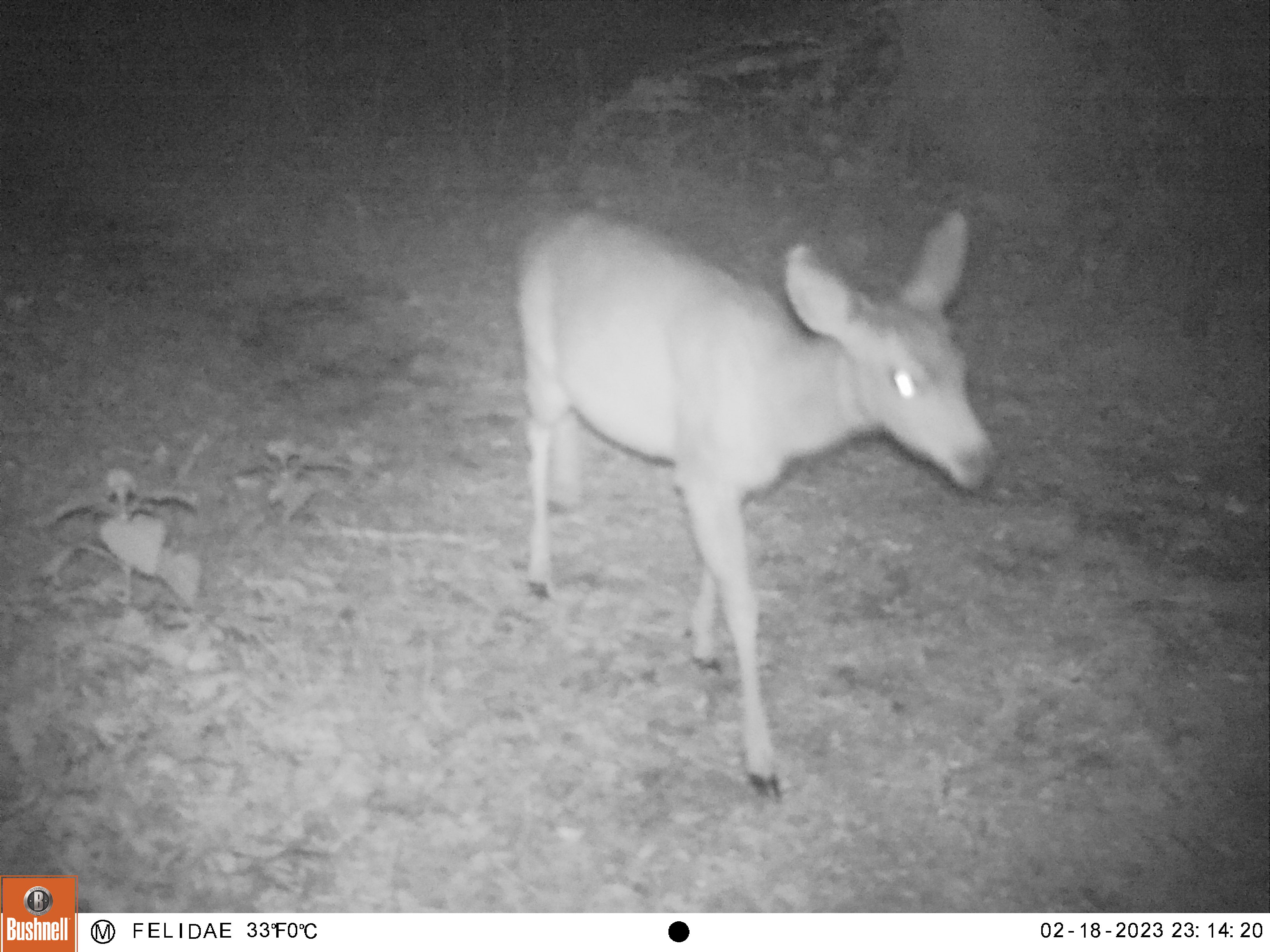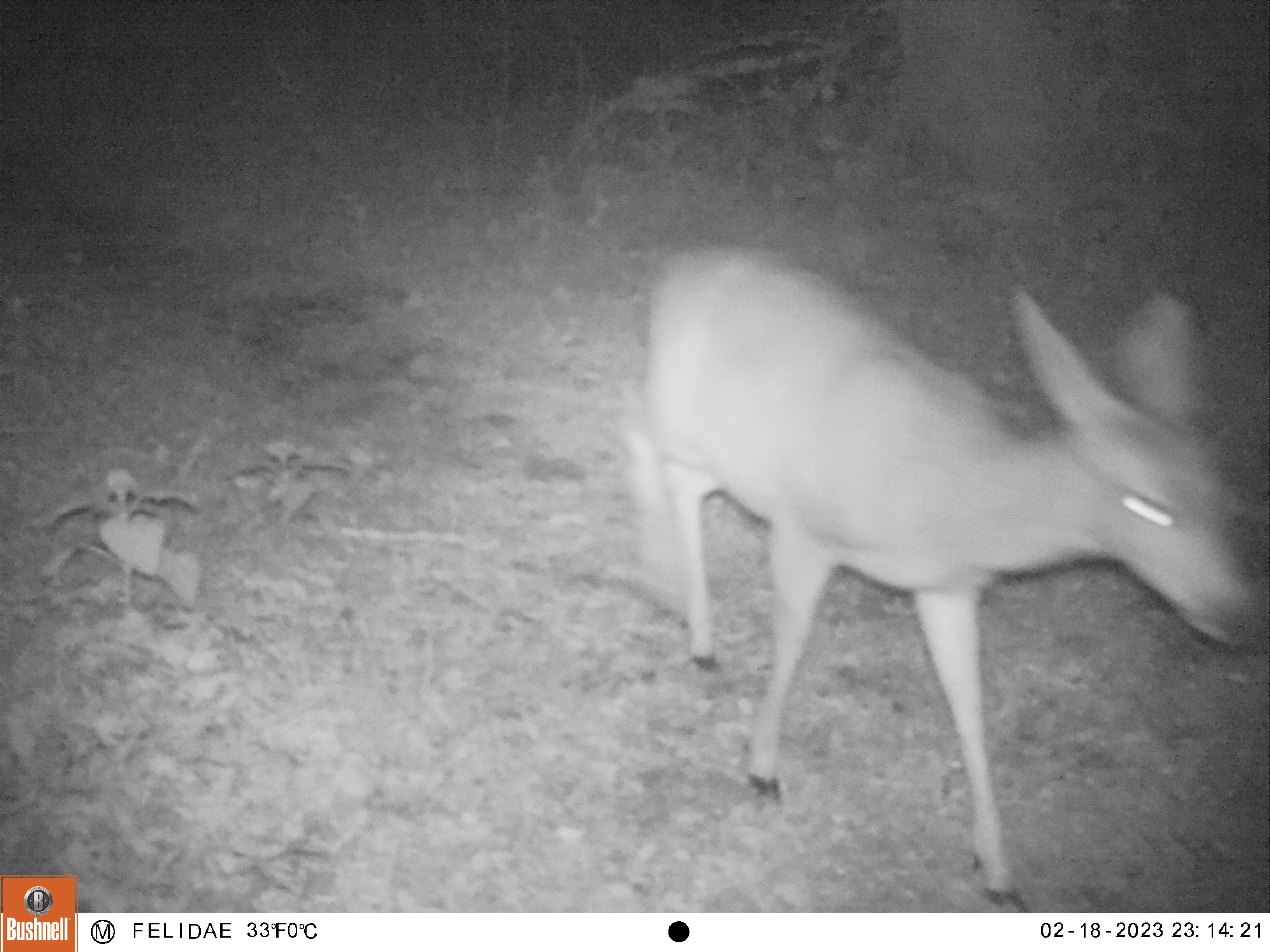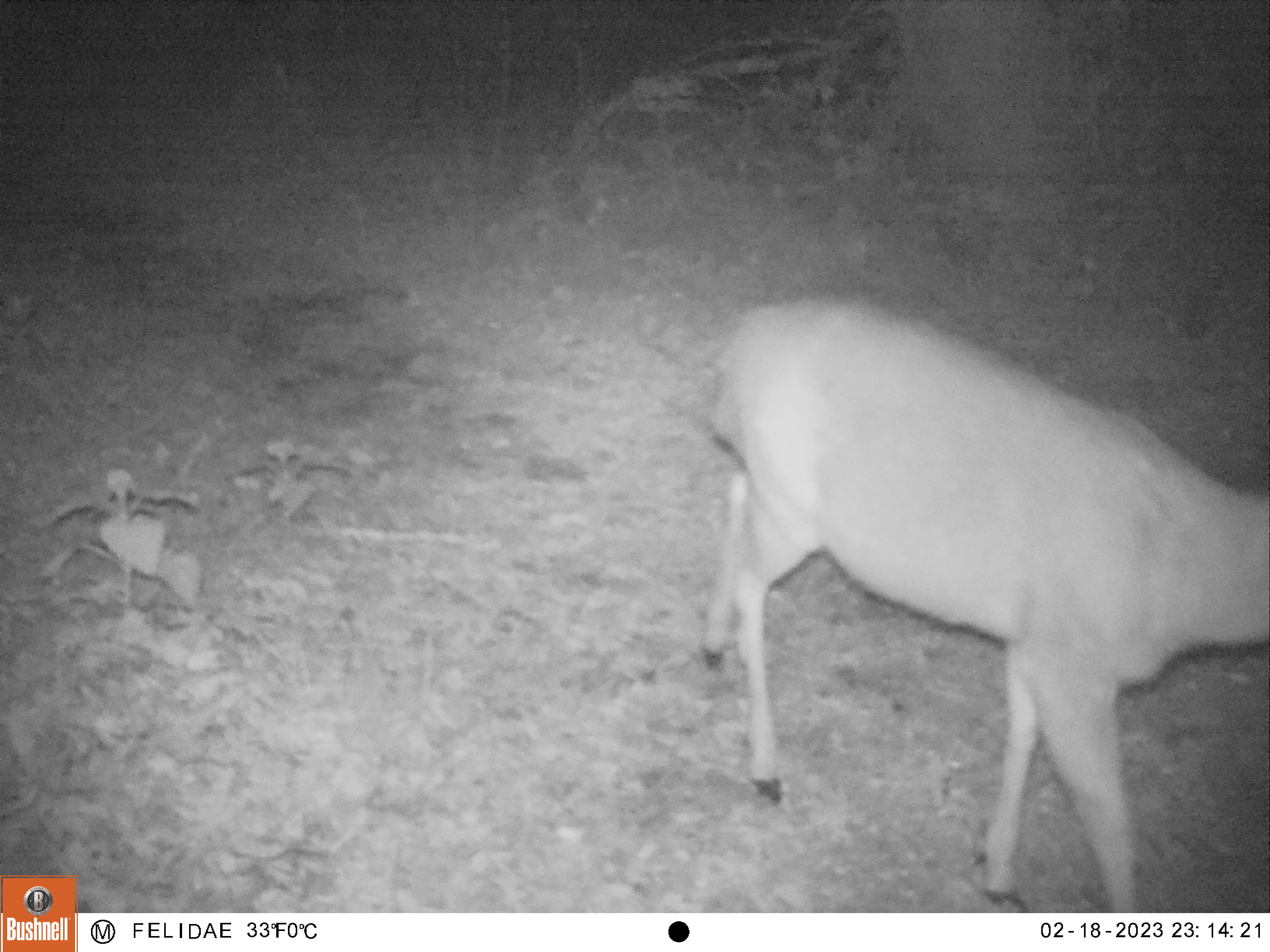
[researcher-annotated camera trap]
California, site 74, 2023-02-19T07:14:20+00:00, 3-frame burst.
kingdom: Animalia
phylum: Chordata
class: Mammalia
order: Artiodactyla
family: Cervidae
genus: Odocoileus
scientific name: Odocoileus hemionus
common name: mule deer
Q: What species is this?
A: Mule deer (Odocoileus hemionus).